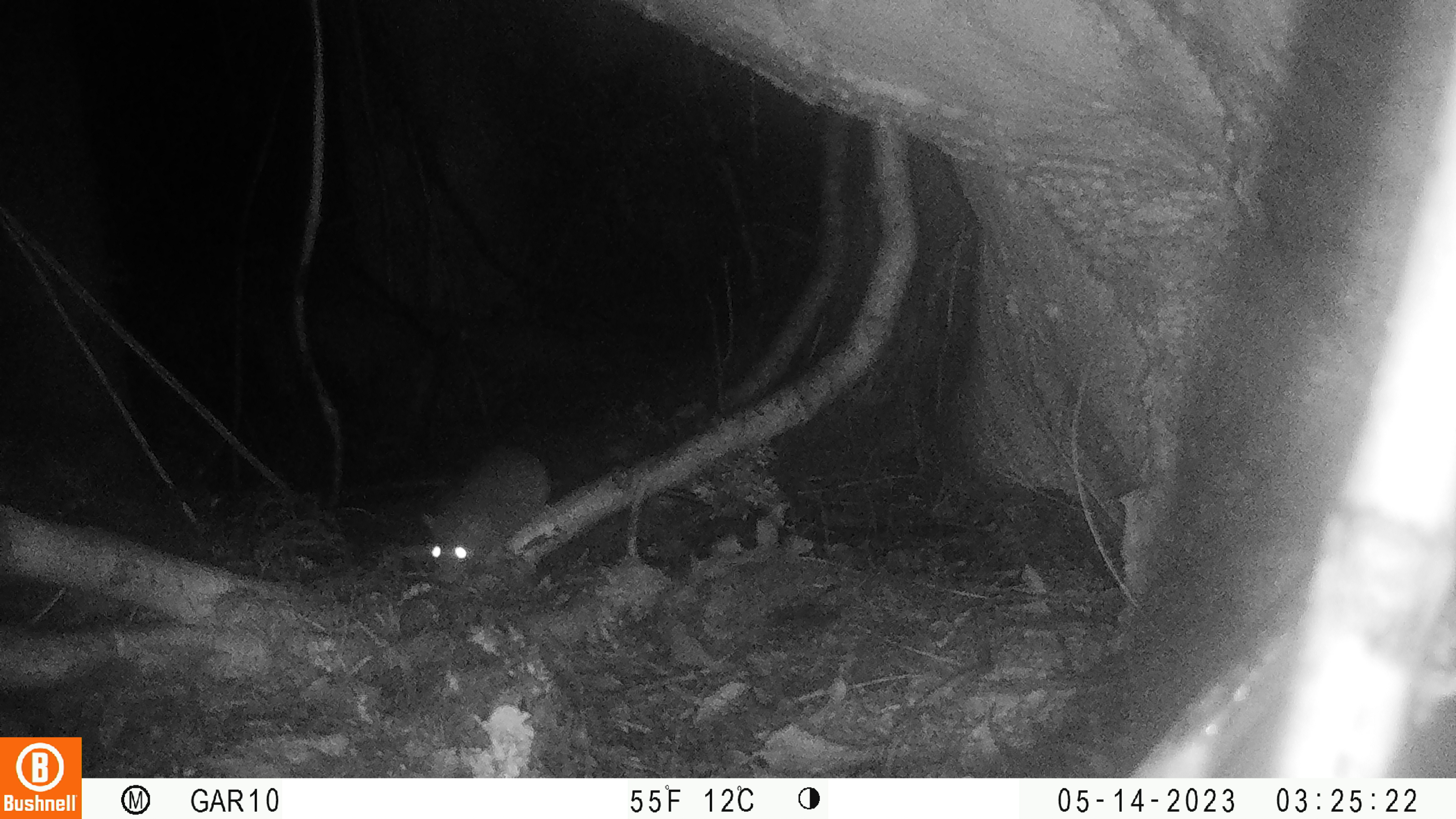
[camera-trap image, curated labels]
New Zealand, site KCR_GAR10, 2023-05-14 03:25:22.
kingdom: Animalia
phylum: Chordata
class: Mammalia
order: Rodentia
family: Muridae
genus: Rattus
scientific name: Rattus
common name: rat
Rat (Rattus).